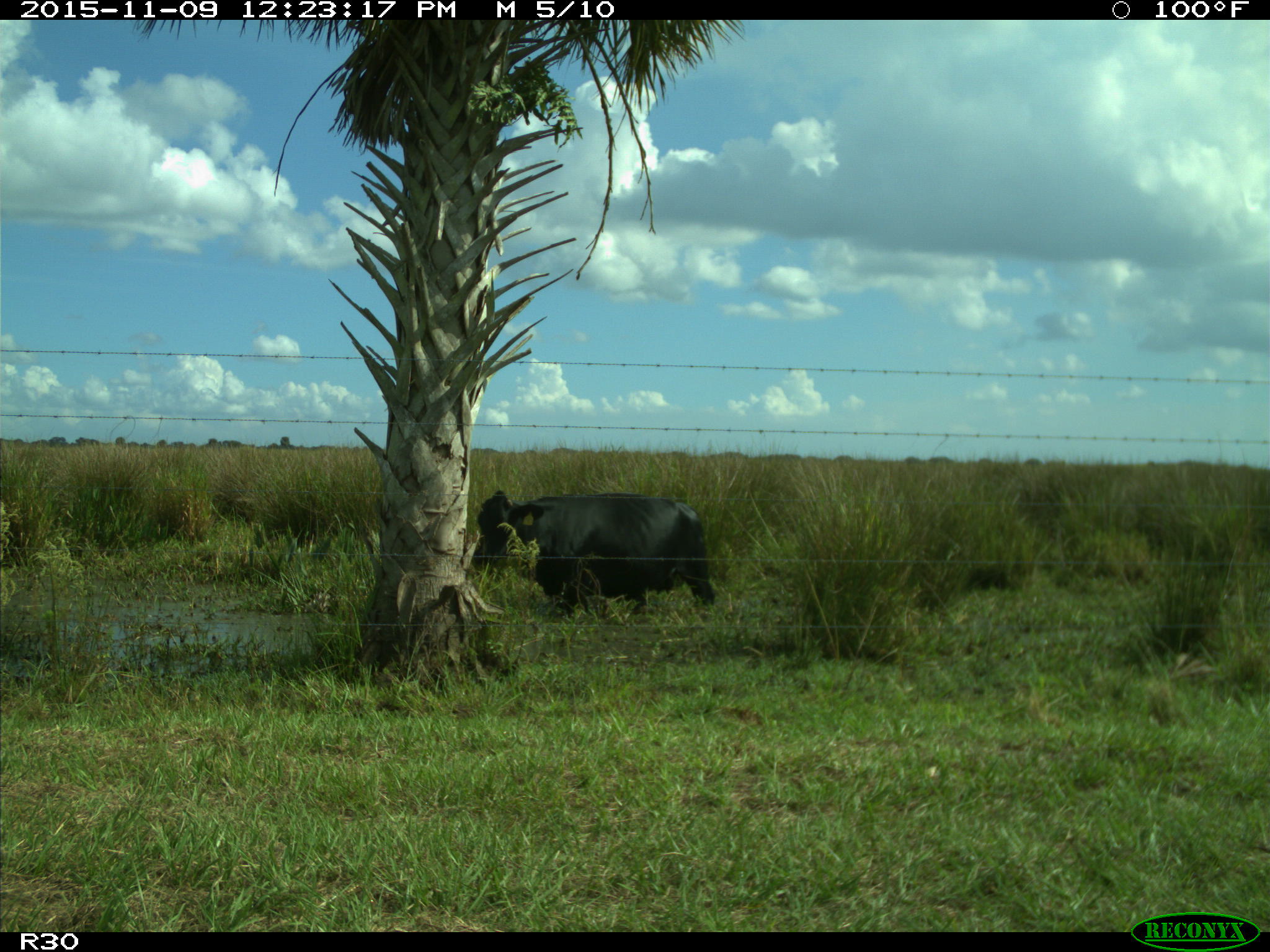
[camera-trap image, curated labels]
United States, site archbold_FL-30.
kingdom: Animalia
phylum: Chordata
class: Mammalia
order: Artiodactyla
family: Bovidae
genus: Bos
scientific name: Bos taurus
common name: domestic cow